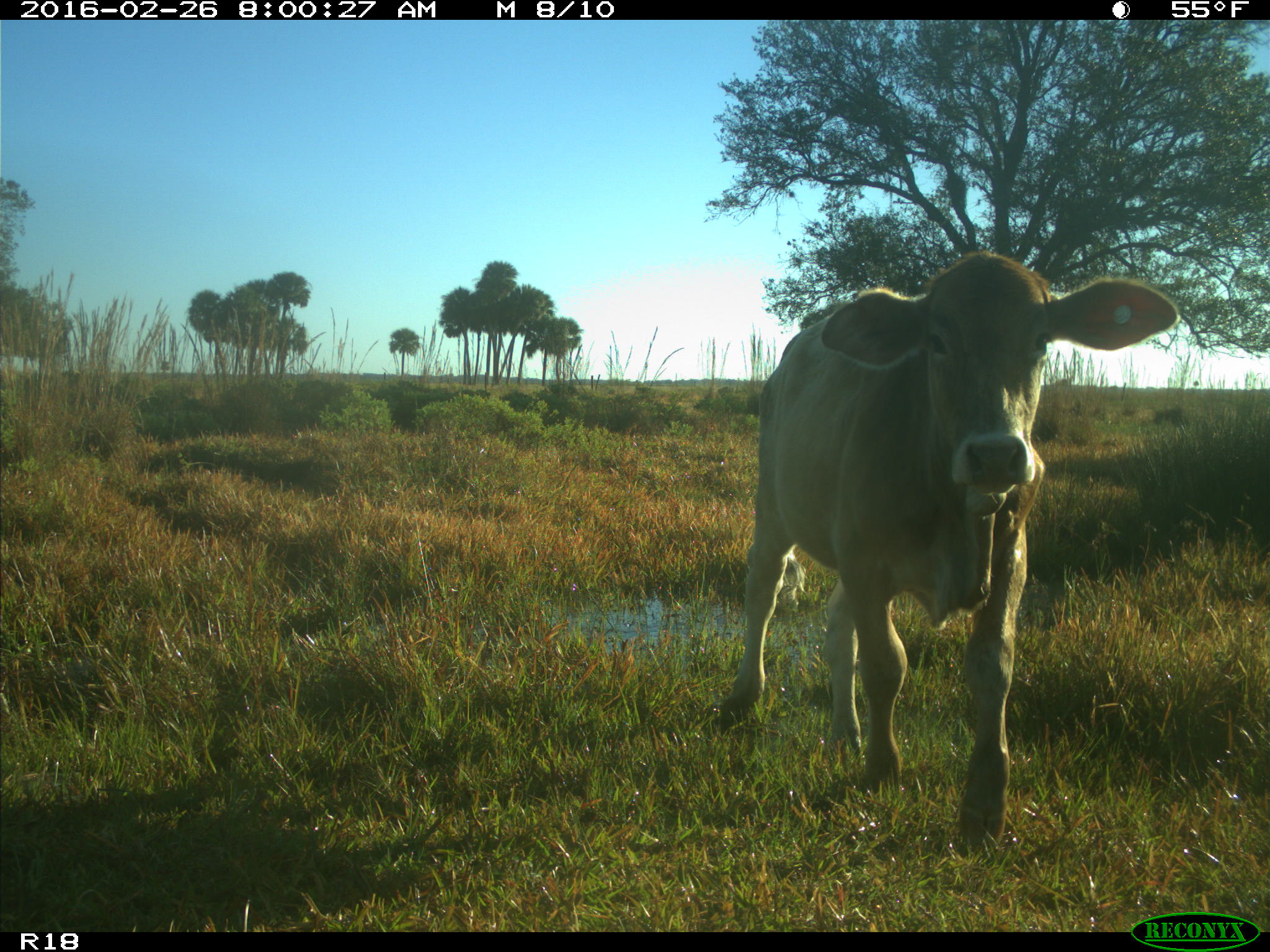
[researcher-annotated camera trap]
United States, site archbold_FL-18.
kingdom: Animalia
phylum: Chordata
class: Mammalia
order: Artiodactyla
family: Bovidae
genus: Bos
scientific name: Bos taurus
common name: domestic cow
Bos taurus (domestic cow).